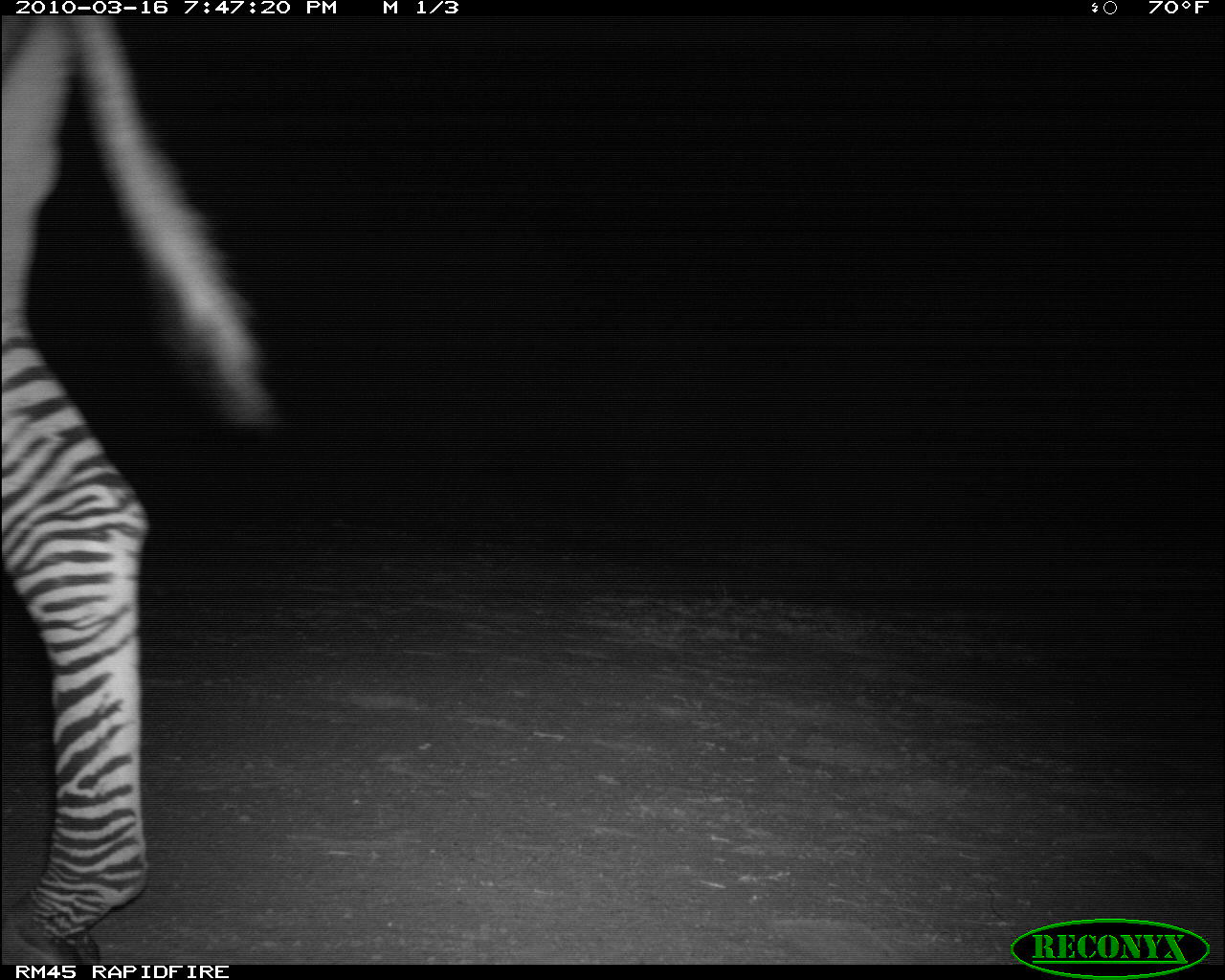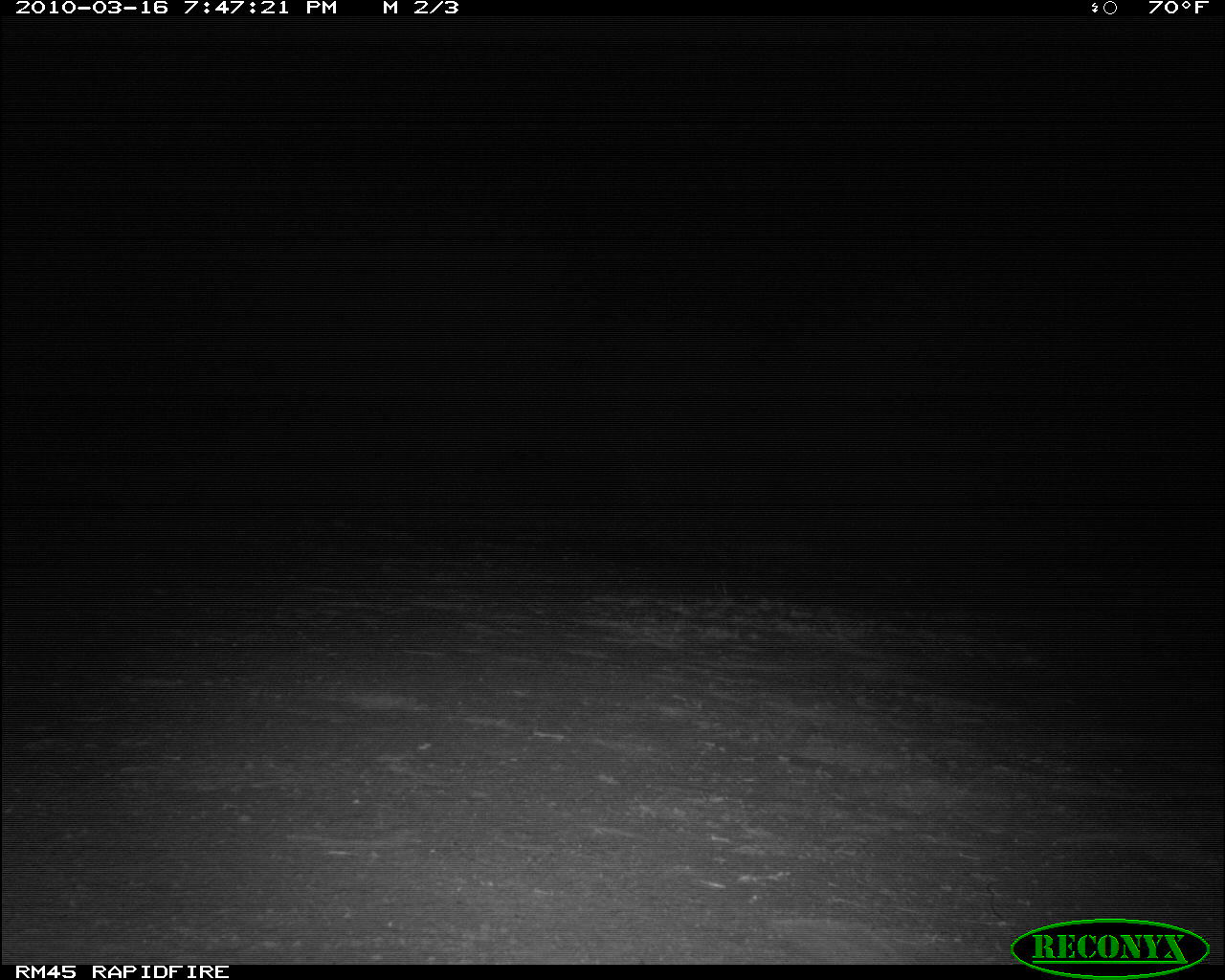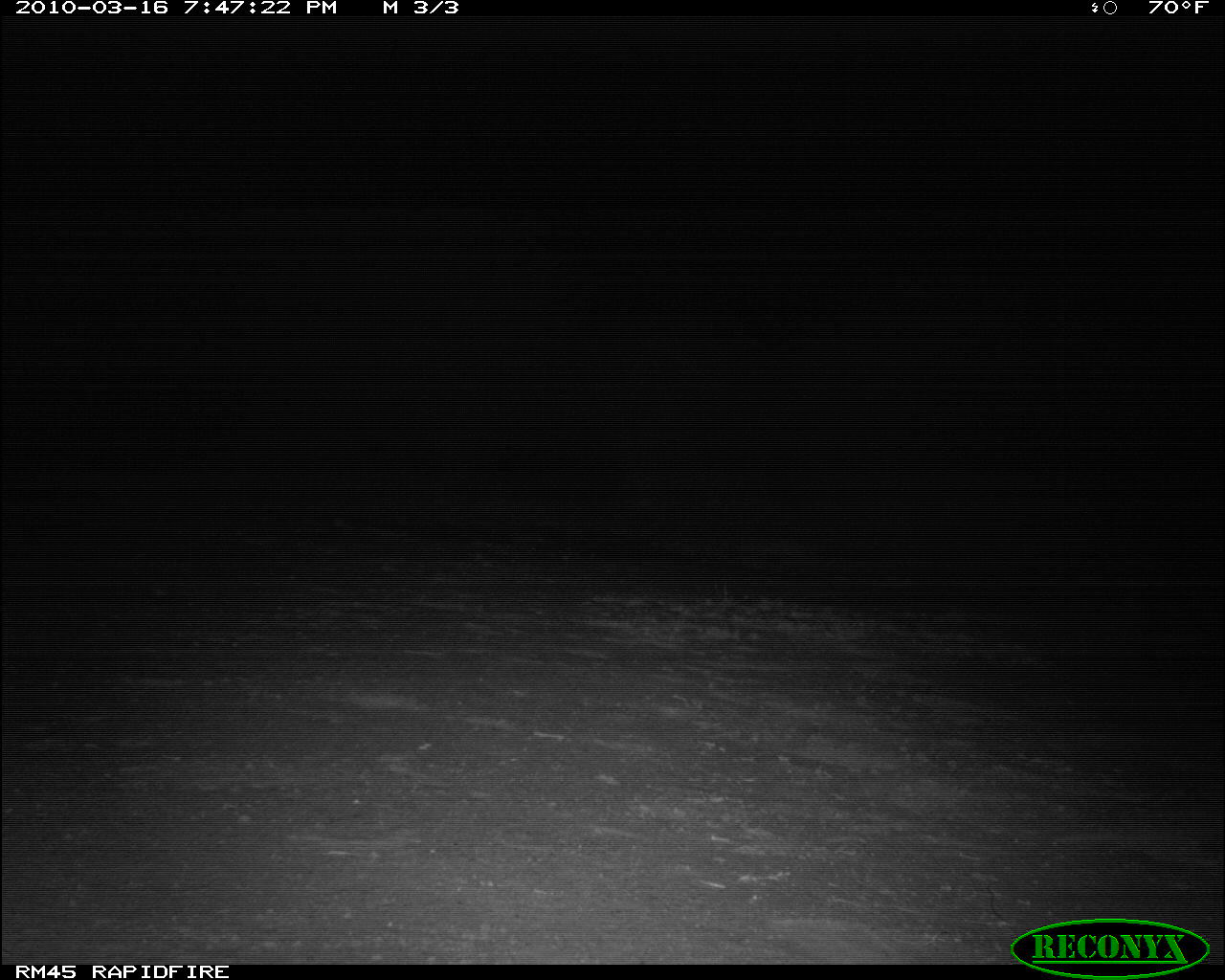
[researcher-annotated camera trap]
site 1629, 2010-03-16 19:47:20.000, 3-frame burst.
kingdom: Animalia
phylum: Chordata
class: Mammalia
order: Perissodactyla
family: Equidae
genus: Equus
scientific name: Equus grevyi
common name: grévy's zebra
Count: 1.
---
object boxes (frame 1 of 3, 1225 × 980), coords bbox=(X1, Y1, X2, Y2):
equus grevyi: bbox=(3, 9, 272, 964)